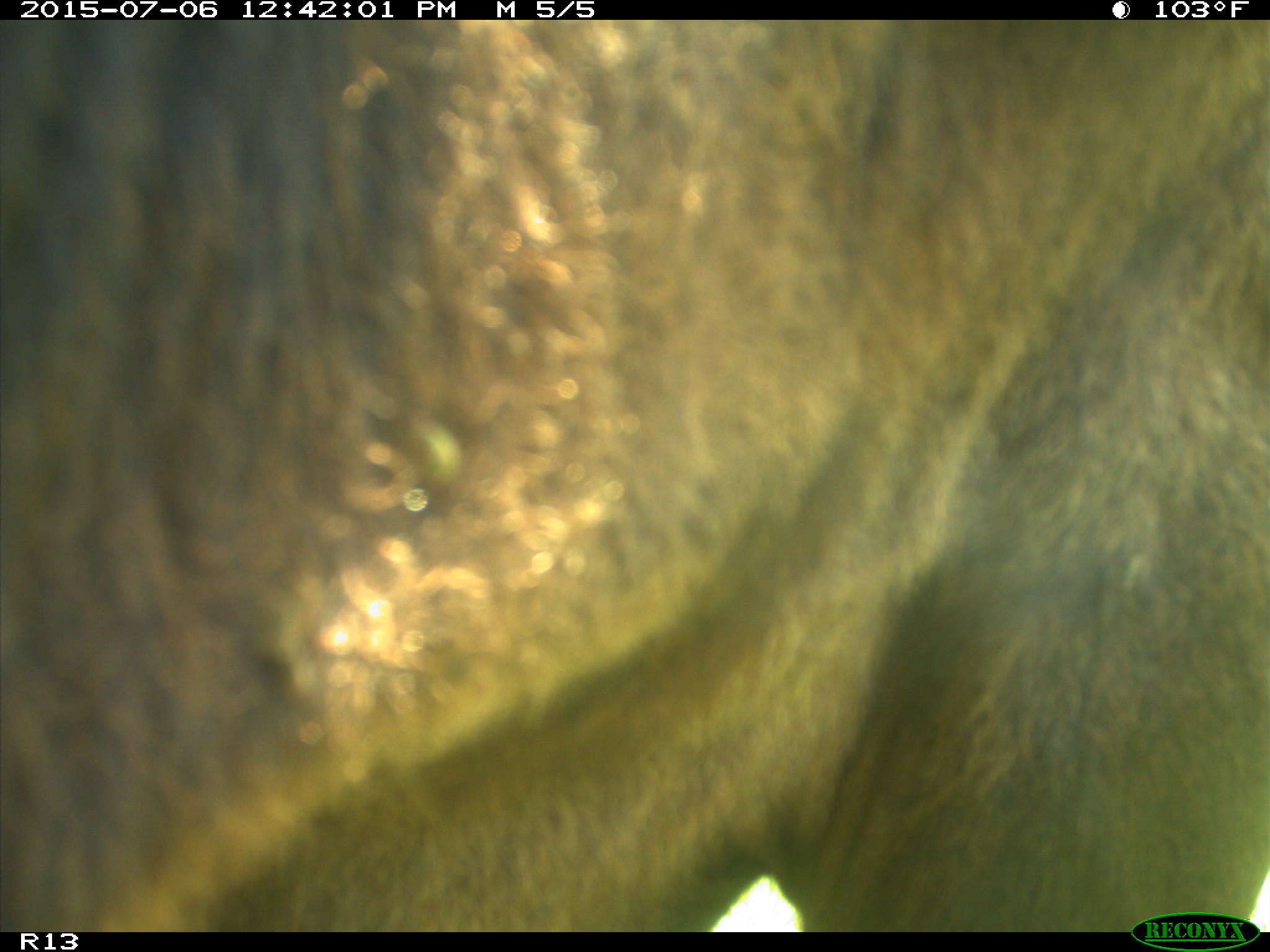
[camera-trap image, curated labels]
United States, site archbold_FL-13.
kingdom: Animalia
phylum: Chordata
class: Mammalia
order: Artiodactyla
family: Bovidae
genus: Bos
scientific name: Bos taurus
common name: domestic cow